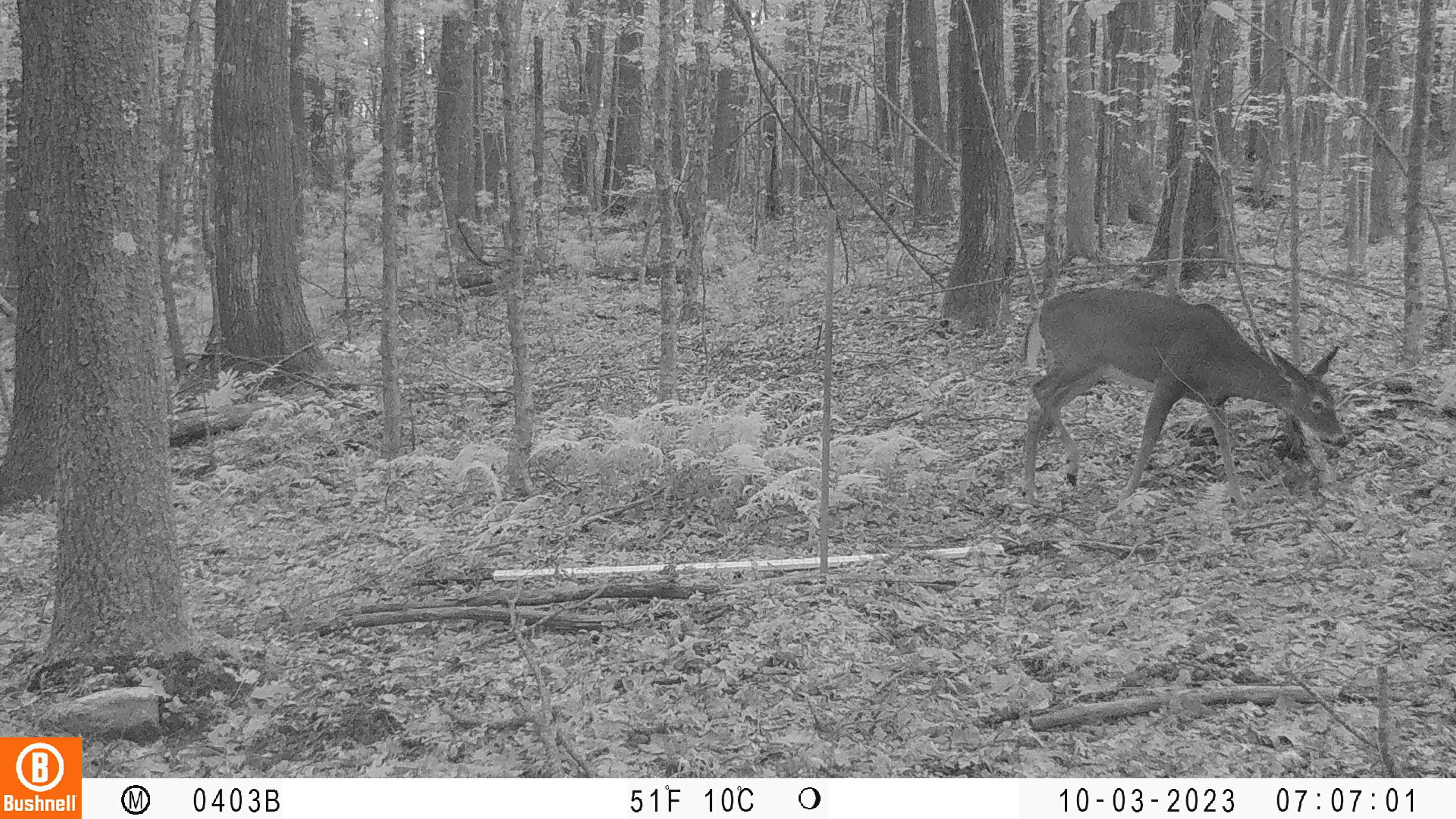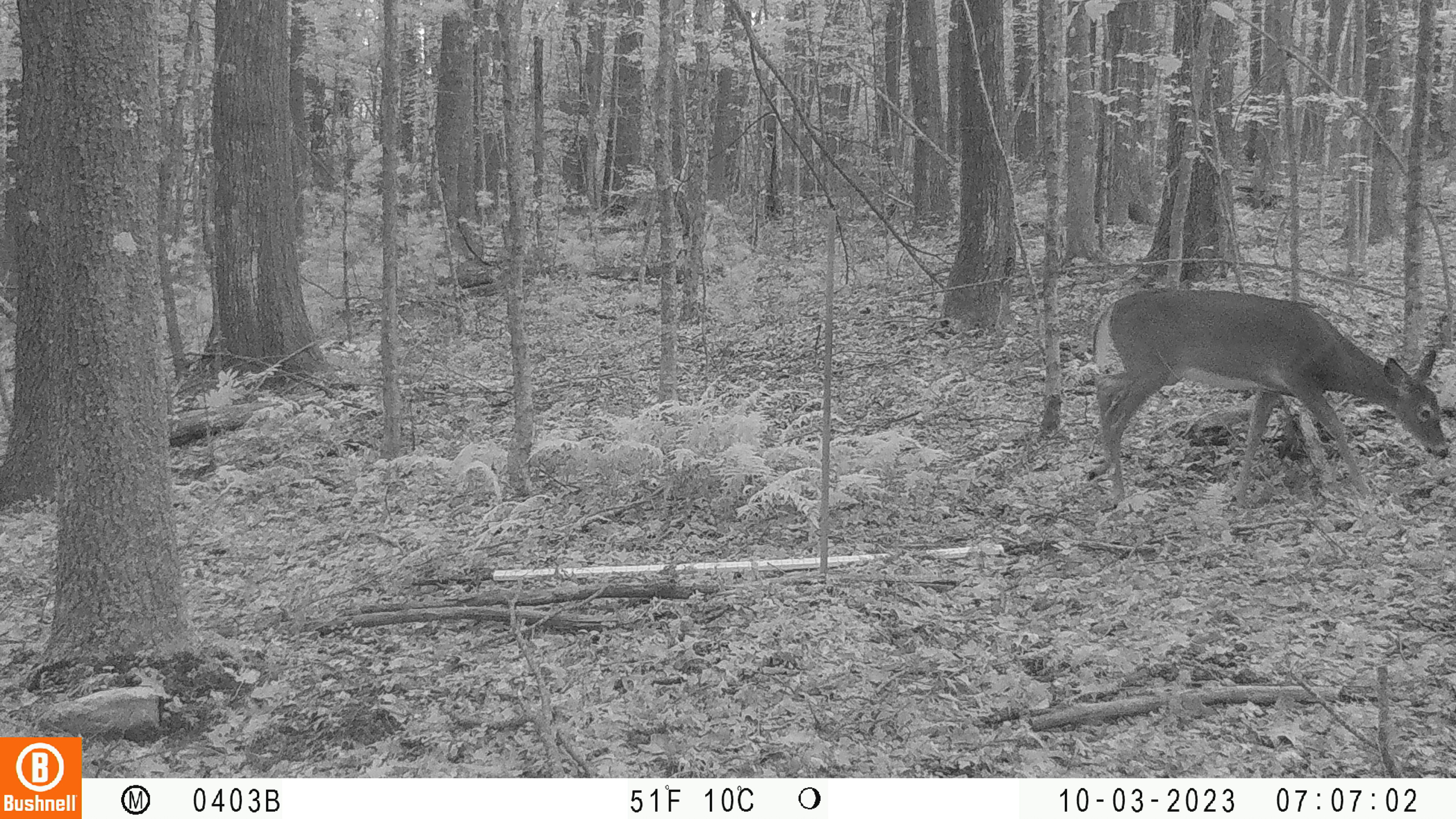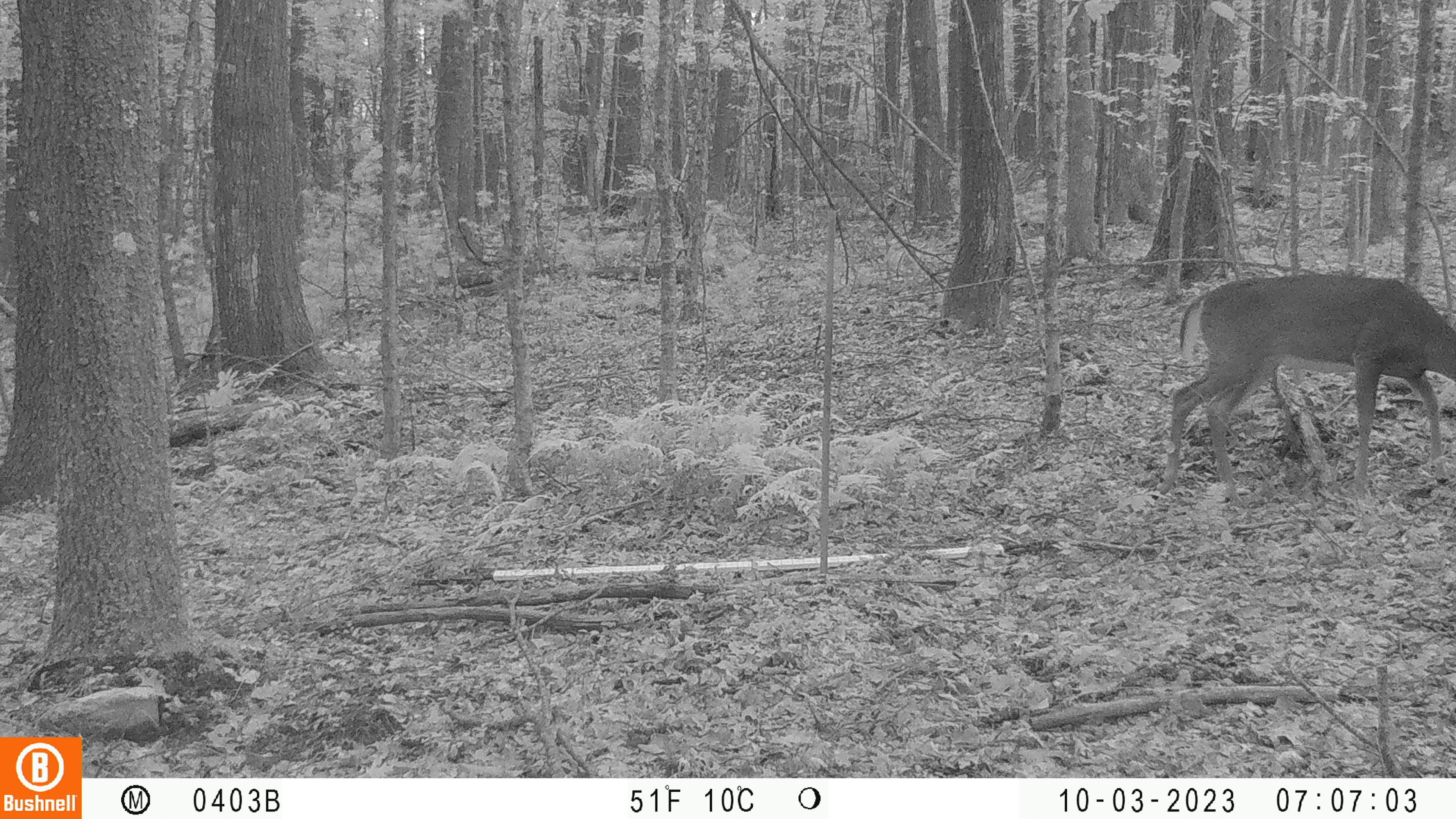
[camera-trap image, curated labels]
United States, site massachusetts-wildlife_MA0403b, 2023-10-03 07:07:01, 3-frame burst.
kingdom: Animalia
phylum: Chordata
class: Mammalia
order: Artiodactyla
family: Cervidae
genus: Odocoileus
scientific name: Odocoileus virginianus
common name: white-tailed deer